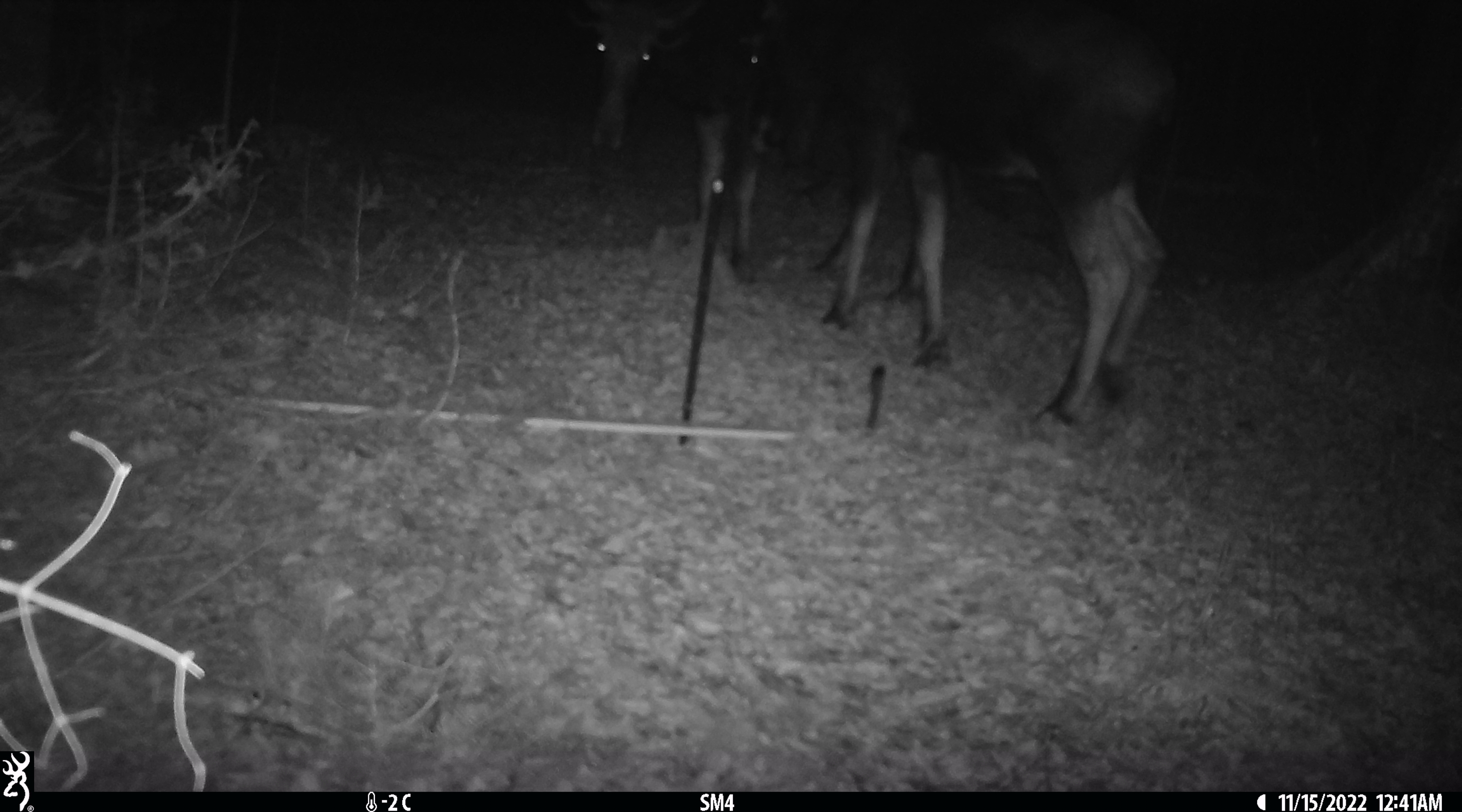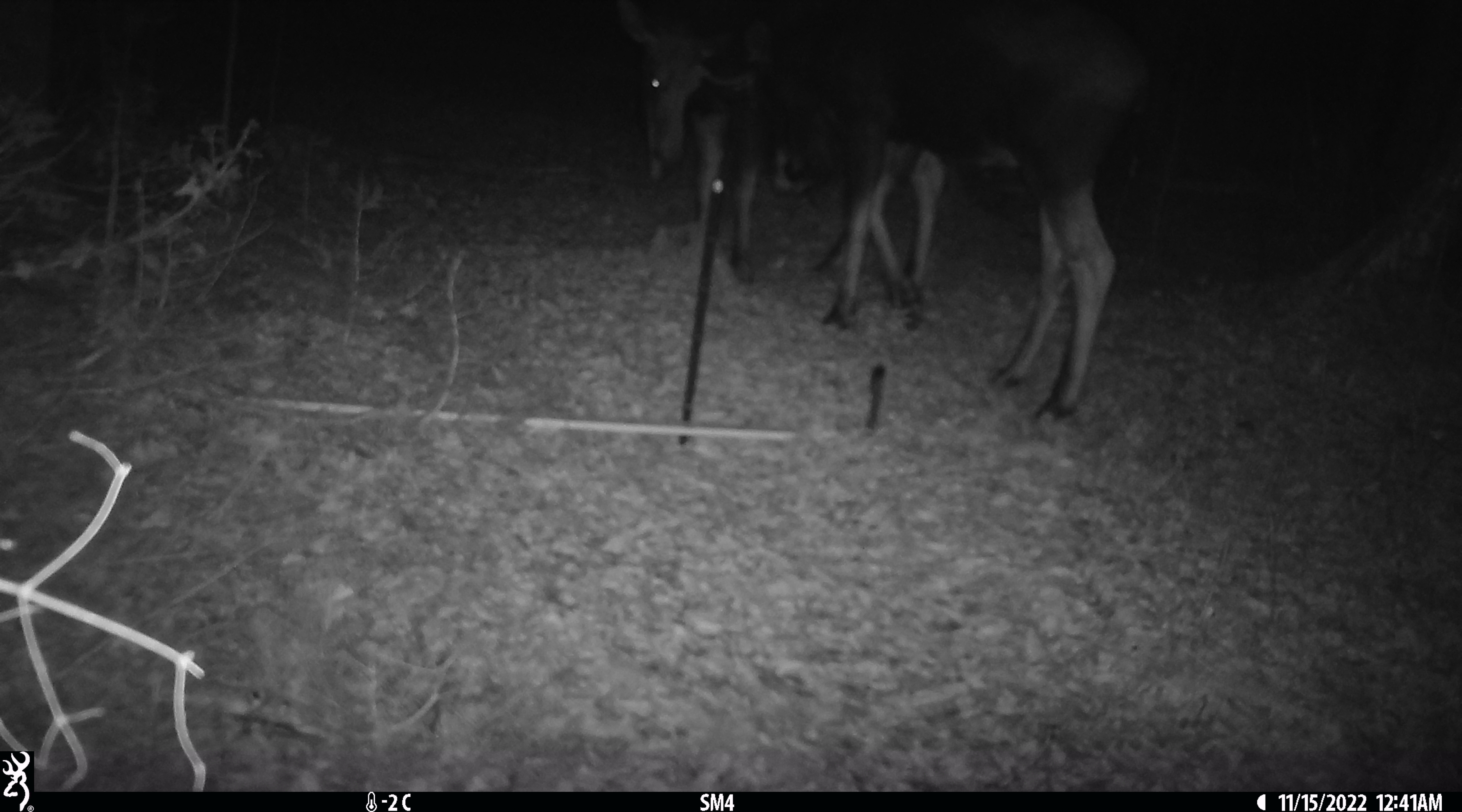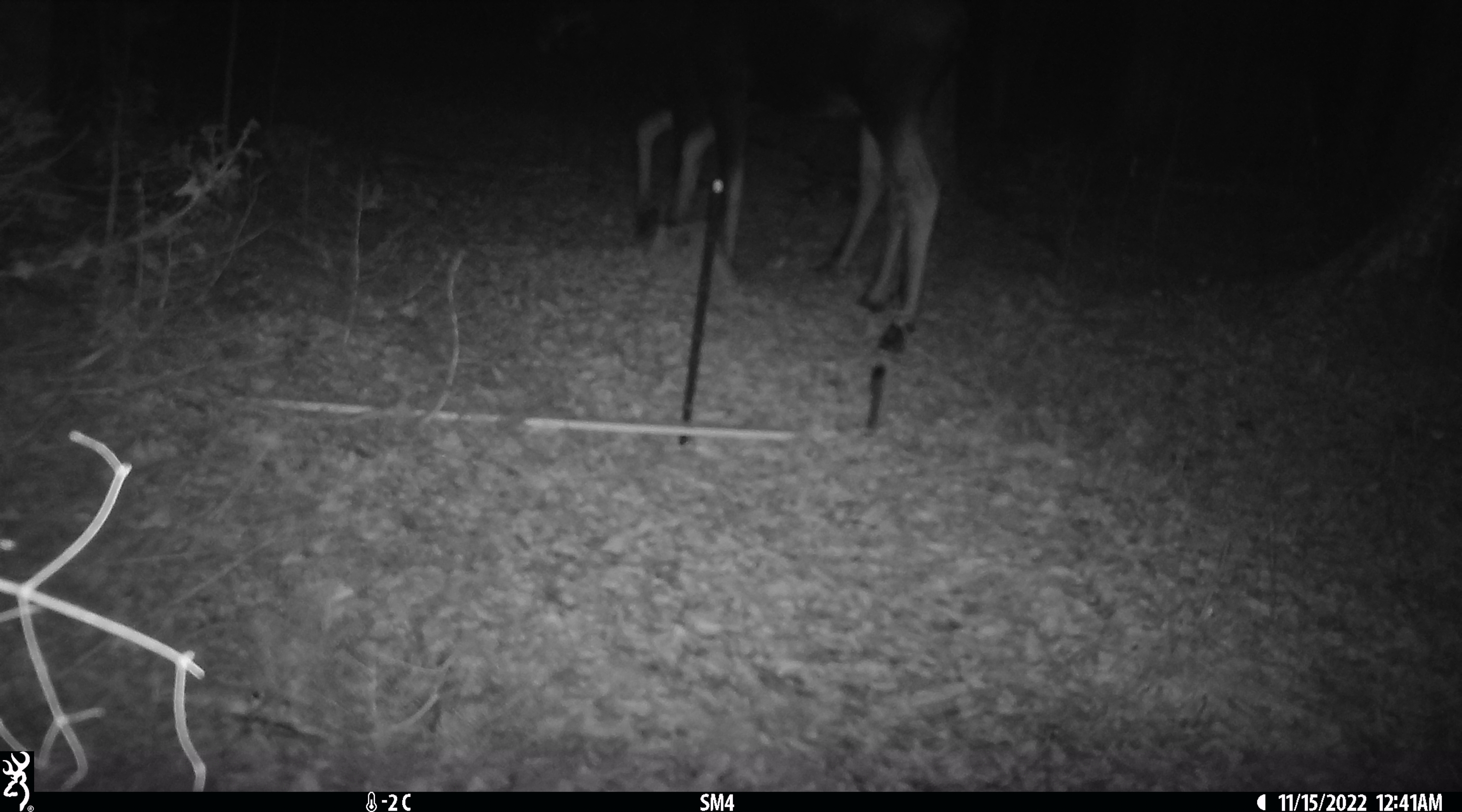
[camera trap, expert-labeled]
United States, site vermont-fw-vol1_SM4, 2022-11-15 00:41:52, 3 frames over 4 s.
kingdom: Animalia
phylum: Chordata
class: Mammalia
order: Artiodactyla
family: Cervidae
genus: Alces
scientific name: Alces alces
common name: moose